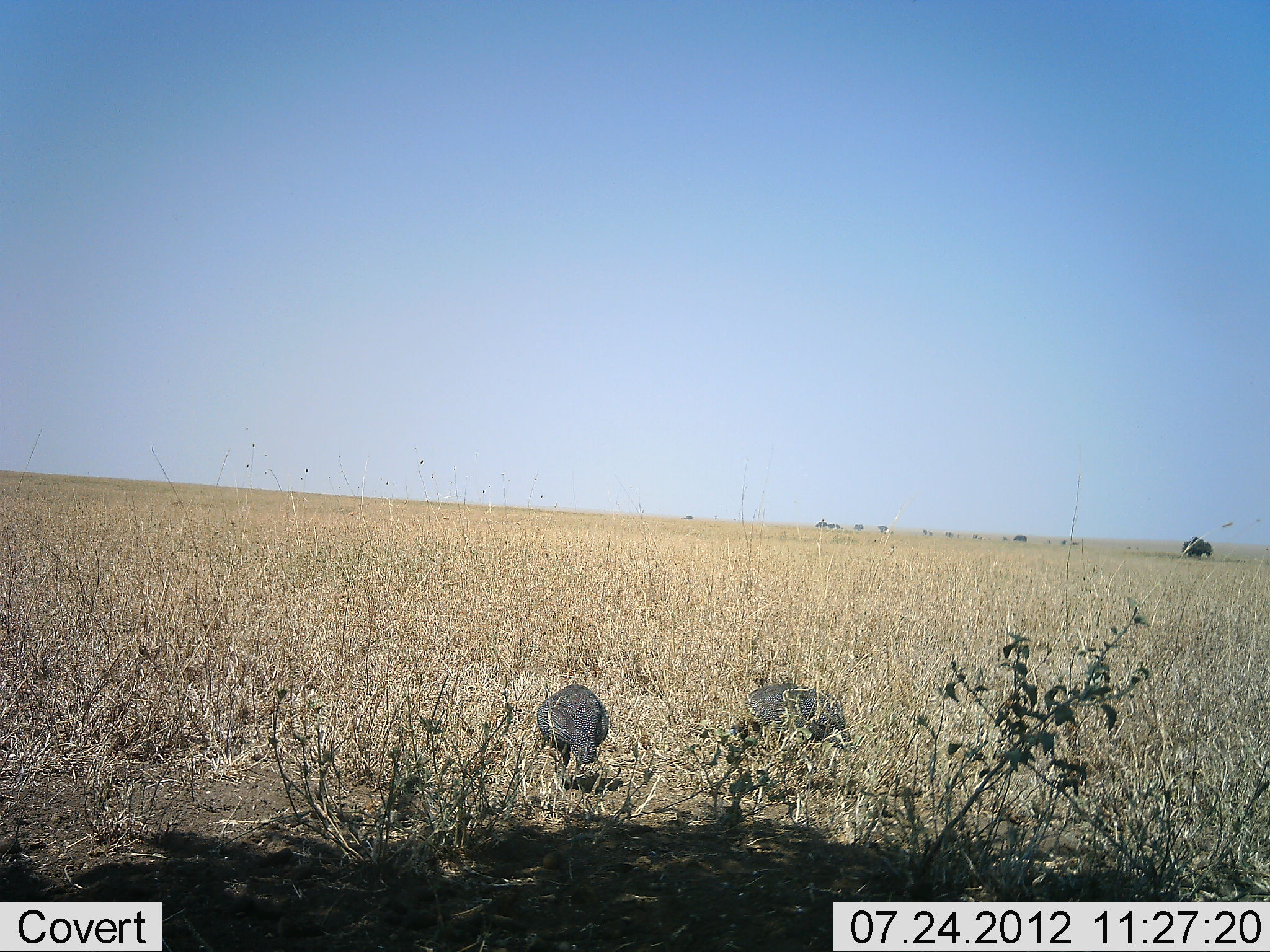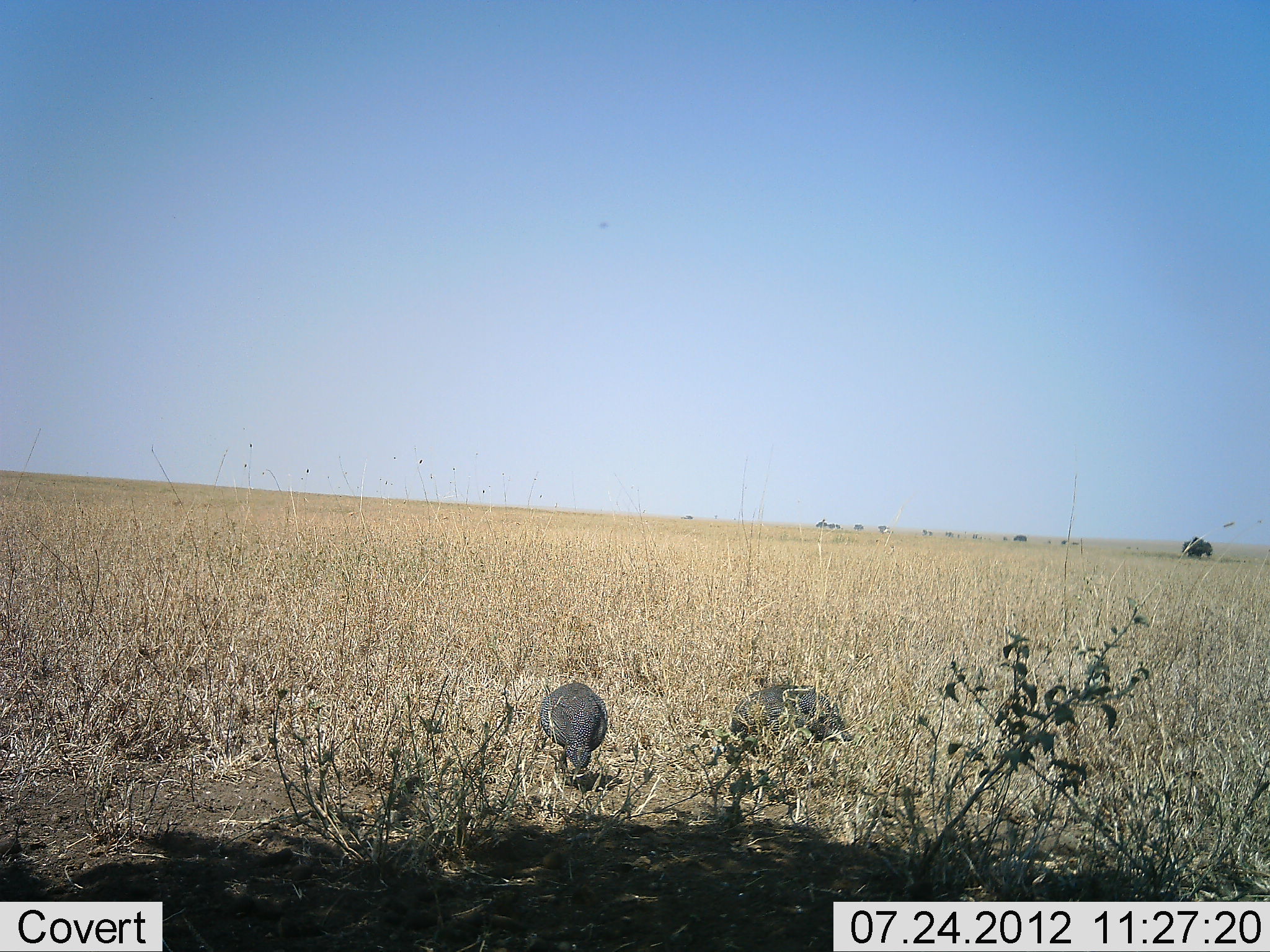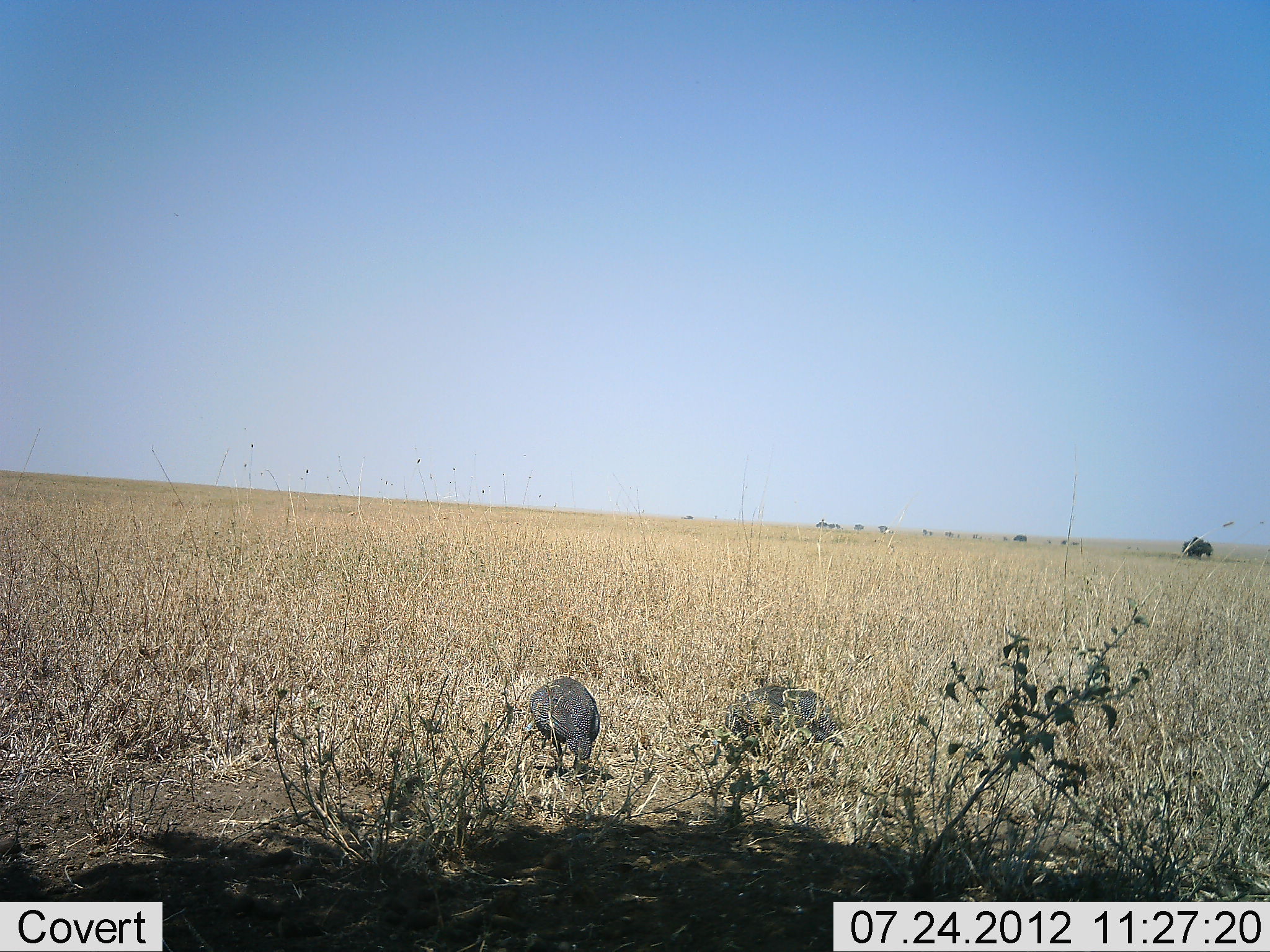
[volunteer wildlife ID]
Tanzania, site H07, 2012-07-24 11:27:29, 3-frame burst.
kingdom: Animalia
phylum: Chordata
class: Aves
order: Galliformes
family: Numididae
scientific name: Numididae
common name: guinea fowl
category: guineafowl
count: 2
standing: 9%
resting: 0%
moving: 18%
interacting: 0%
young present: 0%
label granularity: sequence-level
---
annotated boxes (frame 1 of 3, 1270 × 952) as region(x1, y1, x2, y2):
animal: region(735, 682, 856, 772); region(532, 683, 613, 767)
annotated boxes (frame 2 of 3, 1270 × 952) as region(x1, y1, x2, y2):
animal: region(727, 682, 850, 771); region(537, 680, 611, 783)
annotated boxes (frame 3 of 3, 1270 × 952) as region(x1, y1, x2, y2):
animal: region(727, 682, 850, 771); region(526, 676, 605, 775)